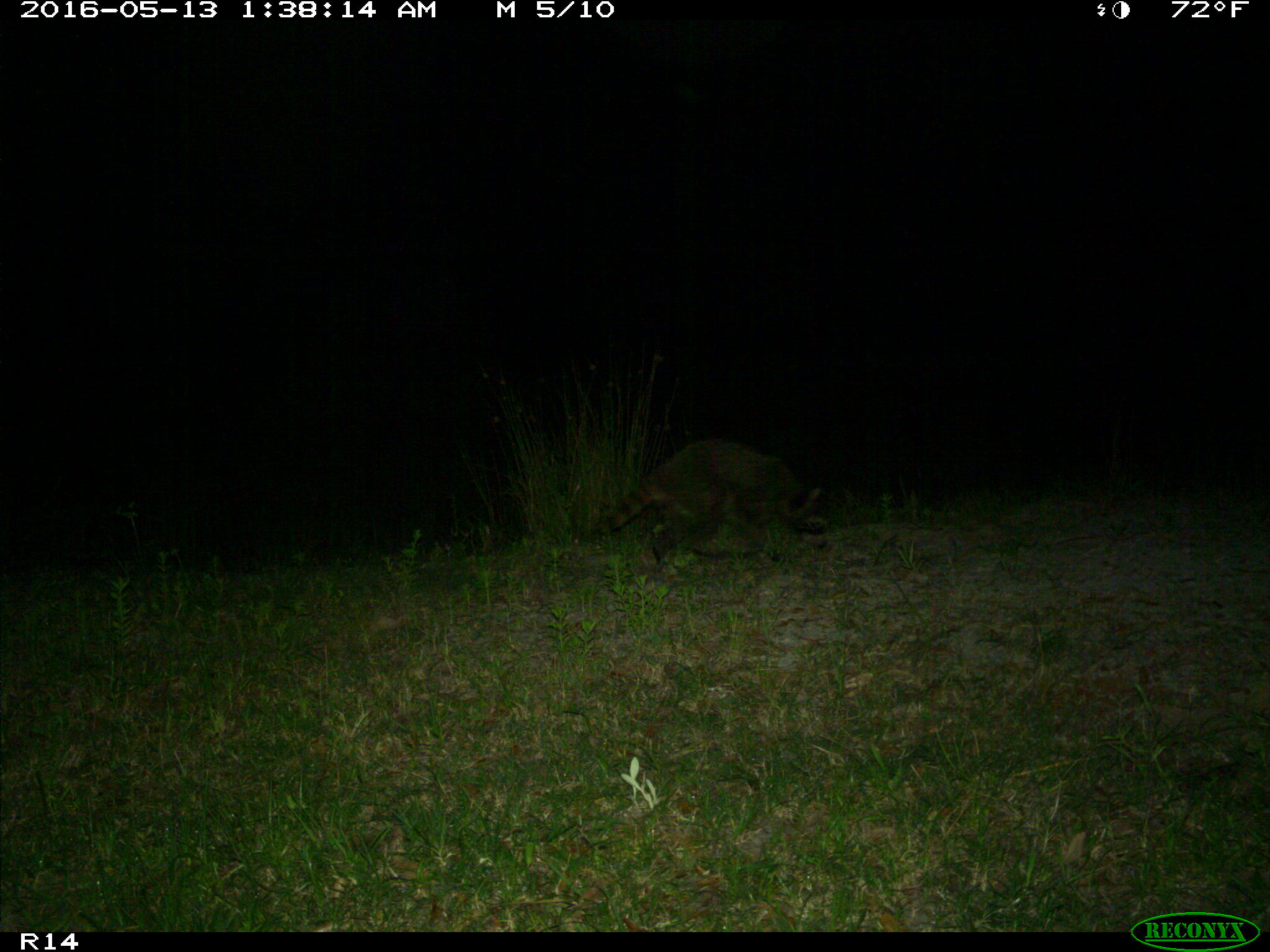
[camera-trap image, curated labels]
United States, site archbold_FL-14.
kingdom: Animalia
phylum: Chordata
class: Mammalia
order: Carnivora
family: Procyonidae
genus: Procyon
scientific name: Procyon lotor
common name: common raccoon